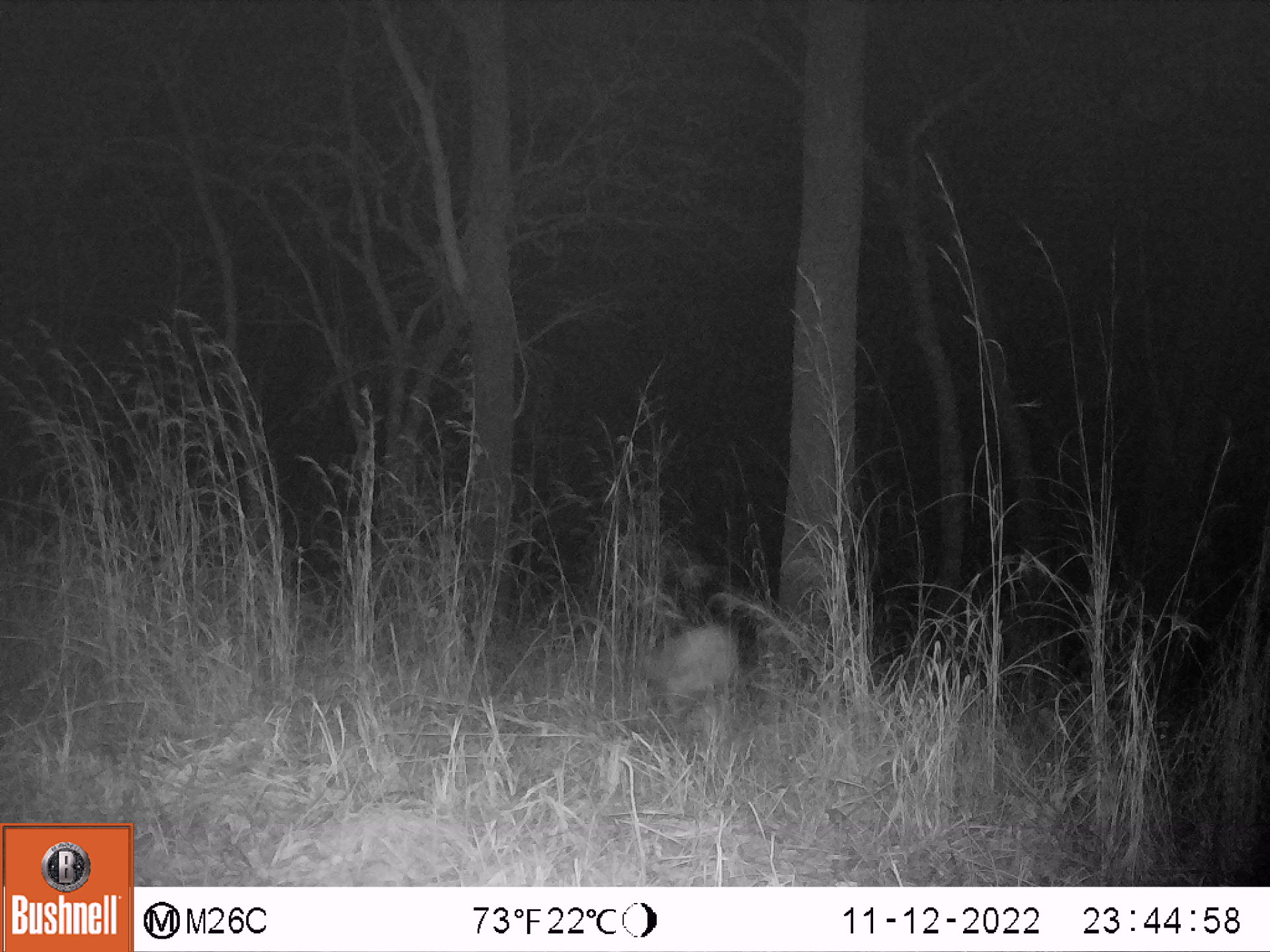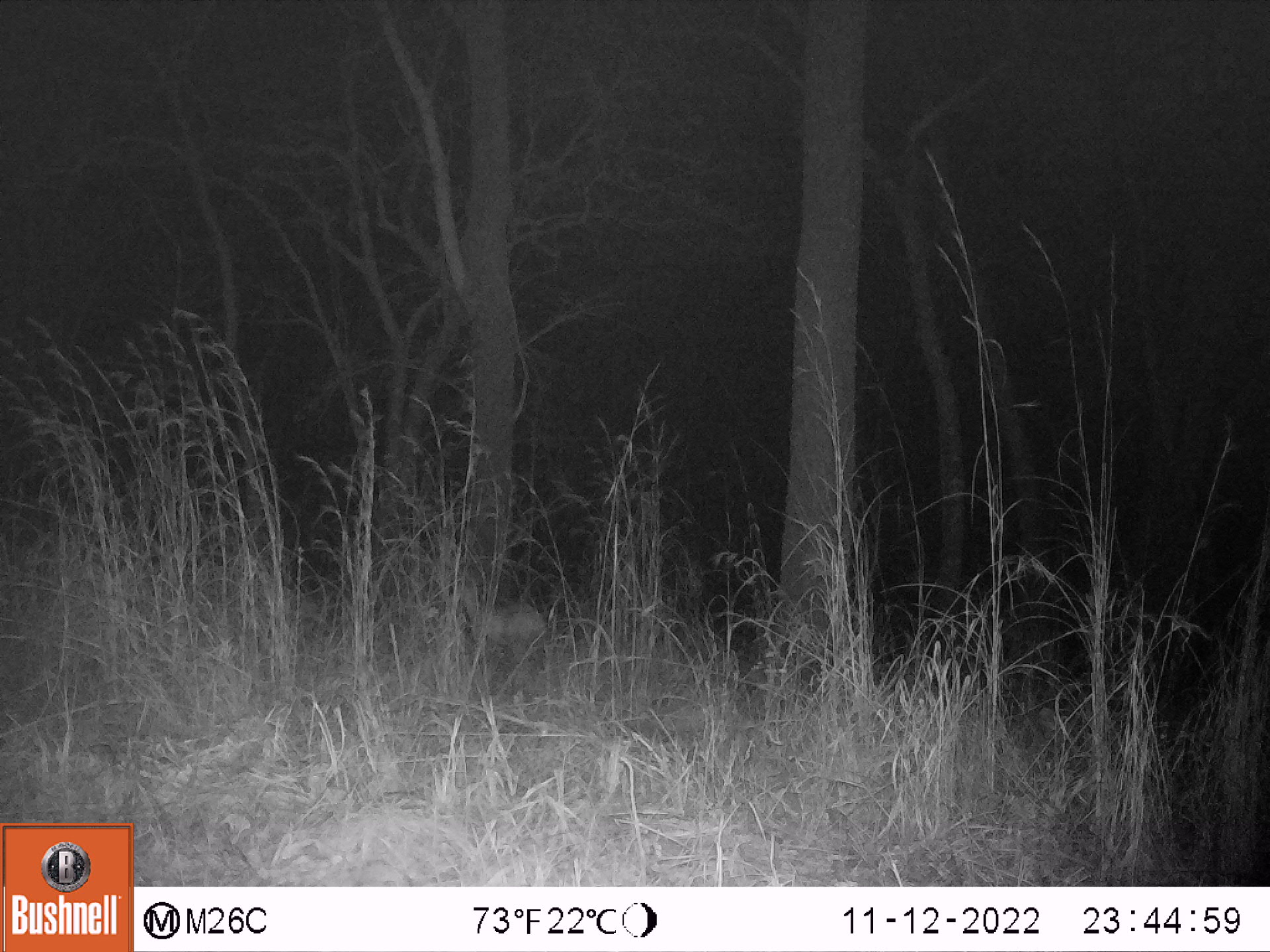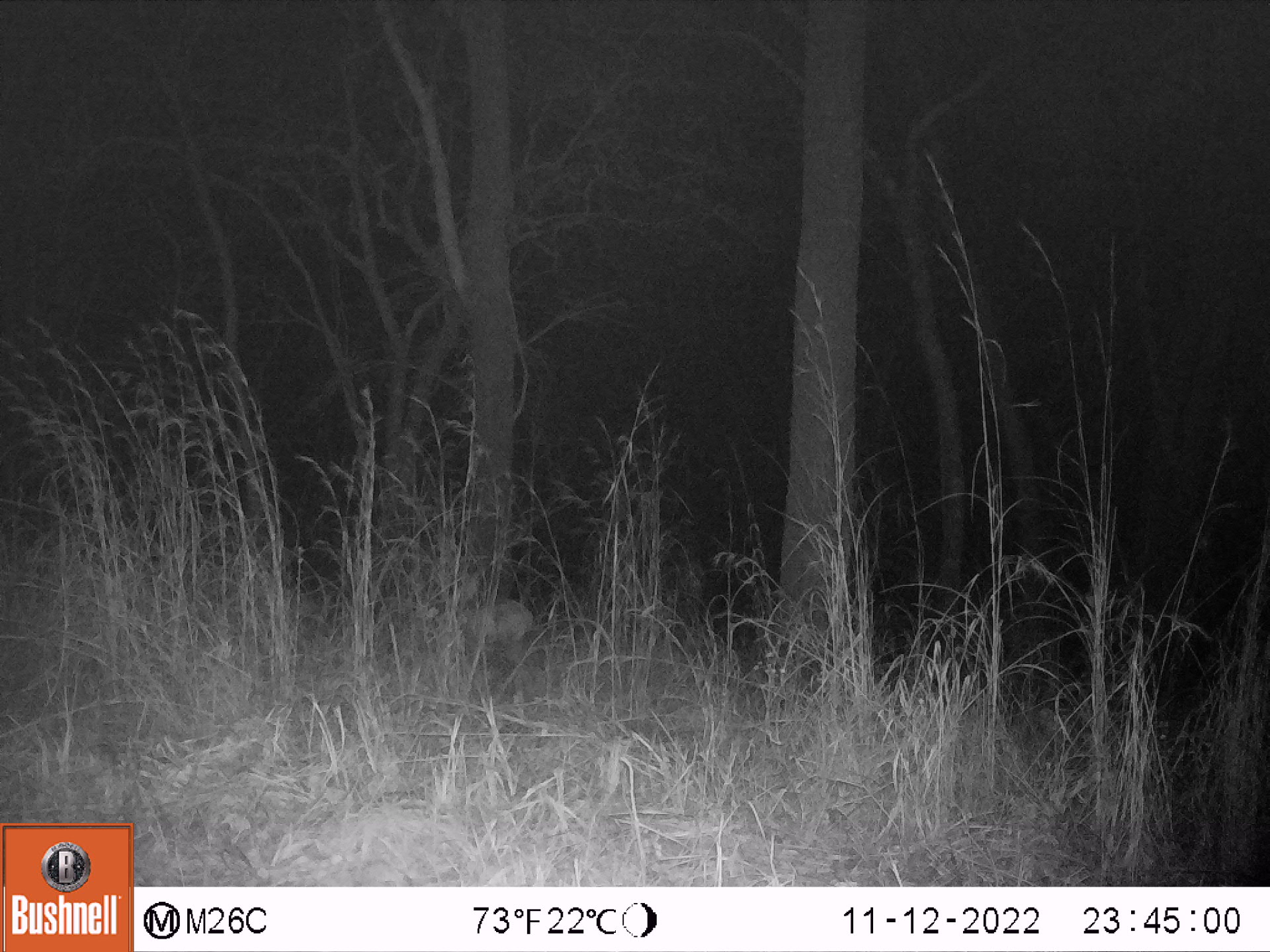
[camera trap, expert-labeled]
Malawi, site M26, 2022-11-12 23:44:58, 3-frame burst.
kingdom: Animalia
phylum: Chordata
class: Mammalia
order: Artiodactyla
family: Bovidae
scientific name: Antilopinae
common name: small antelope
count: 1